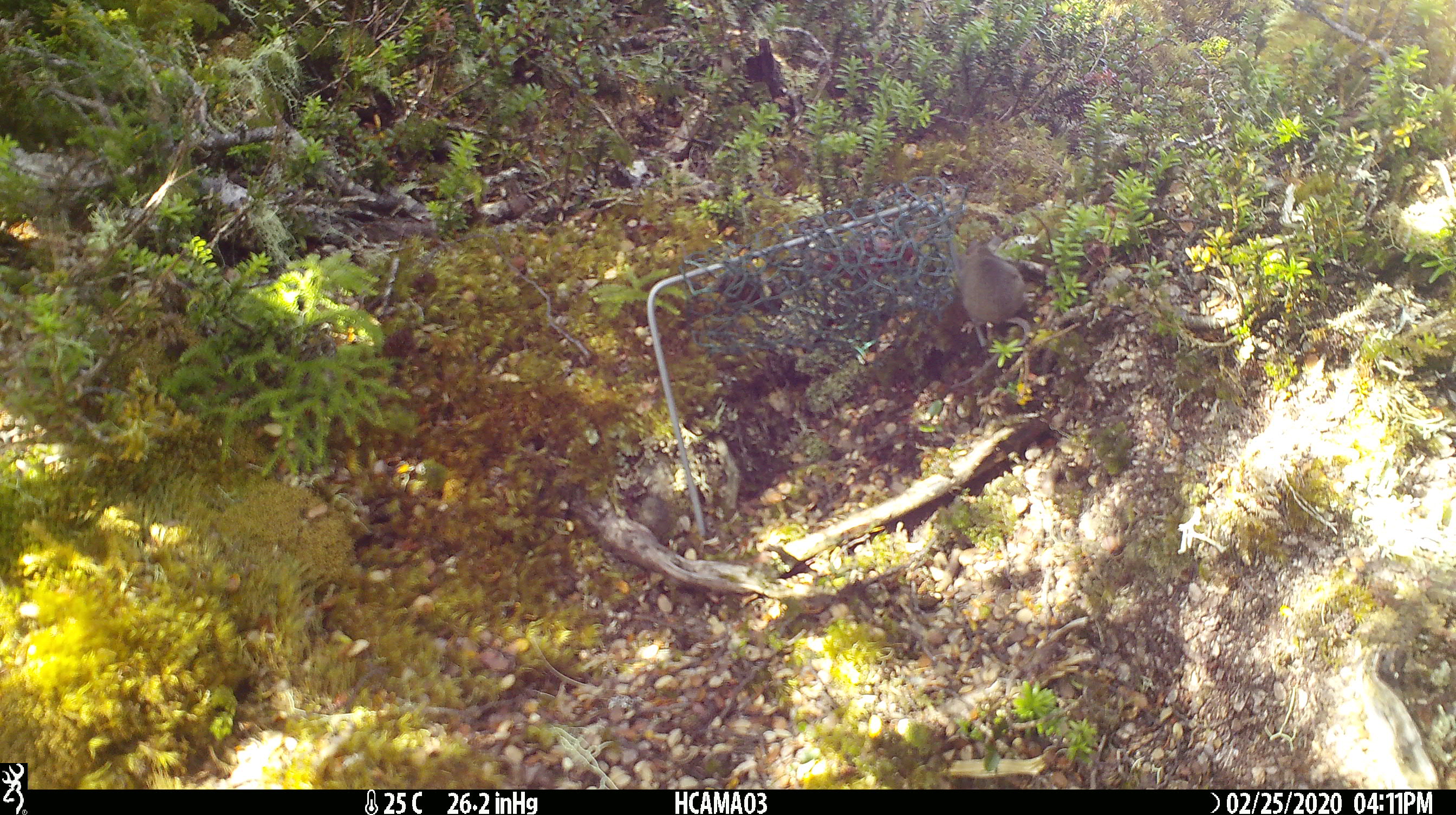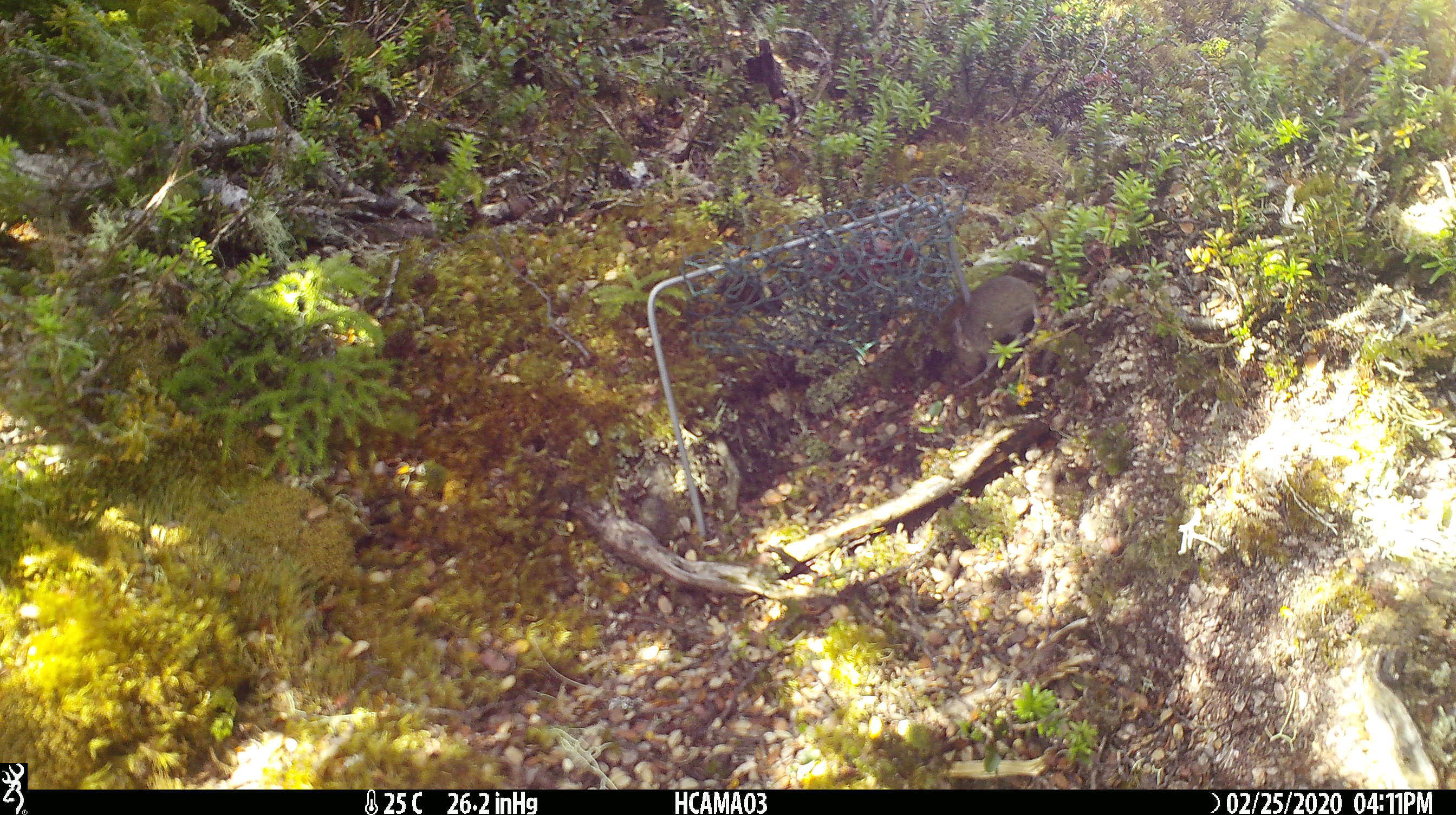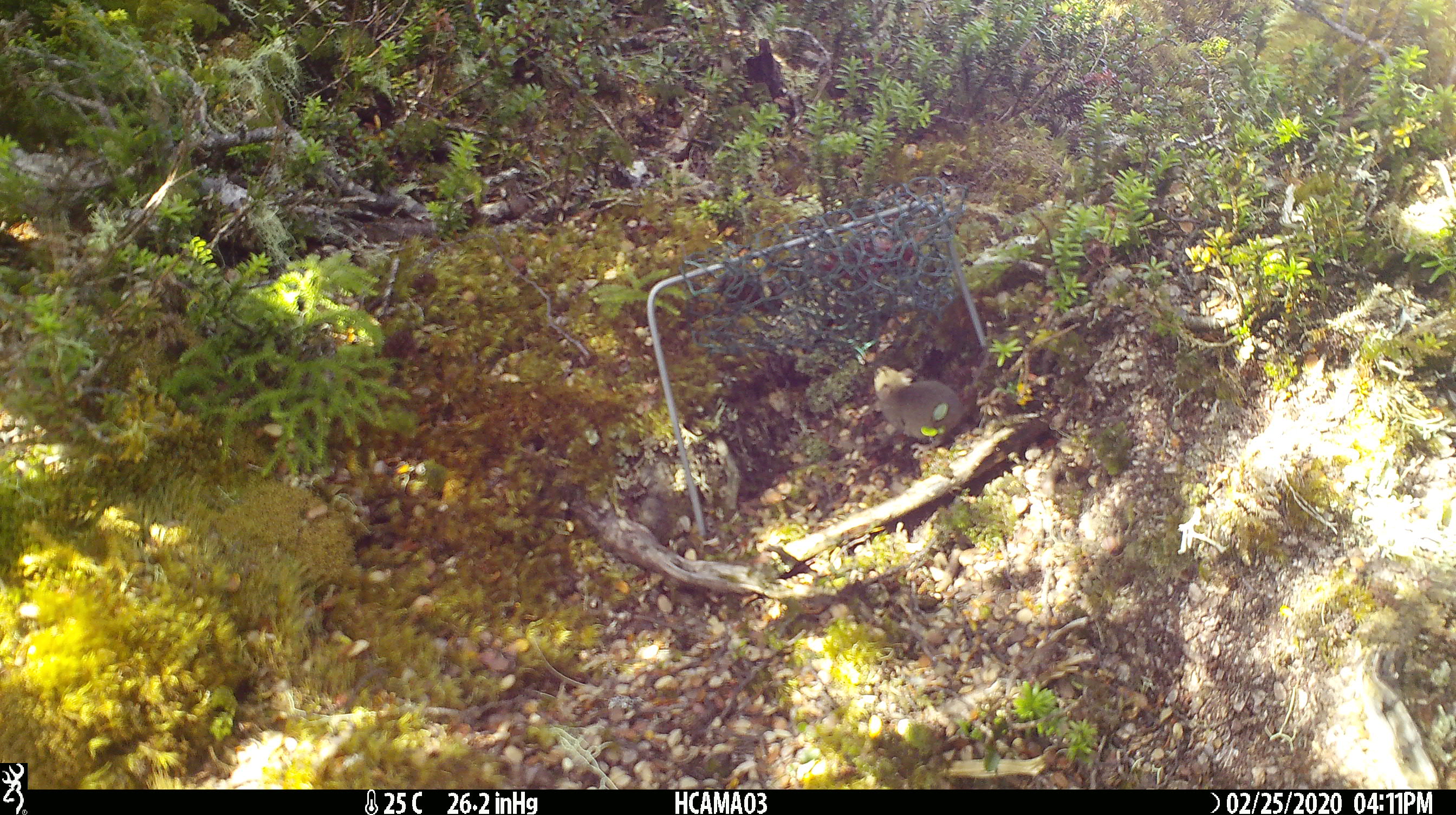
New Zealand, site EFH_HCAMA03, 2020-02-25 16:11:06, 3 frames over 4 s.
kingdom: Animalia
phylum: Chordata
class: Mammalia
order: Rodentia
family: Muridae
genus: Mus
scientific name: Mus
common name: mouse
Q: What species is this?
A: Mouse (Mus).